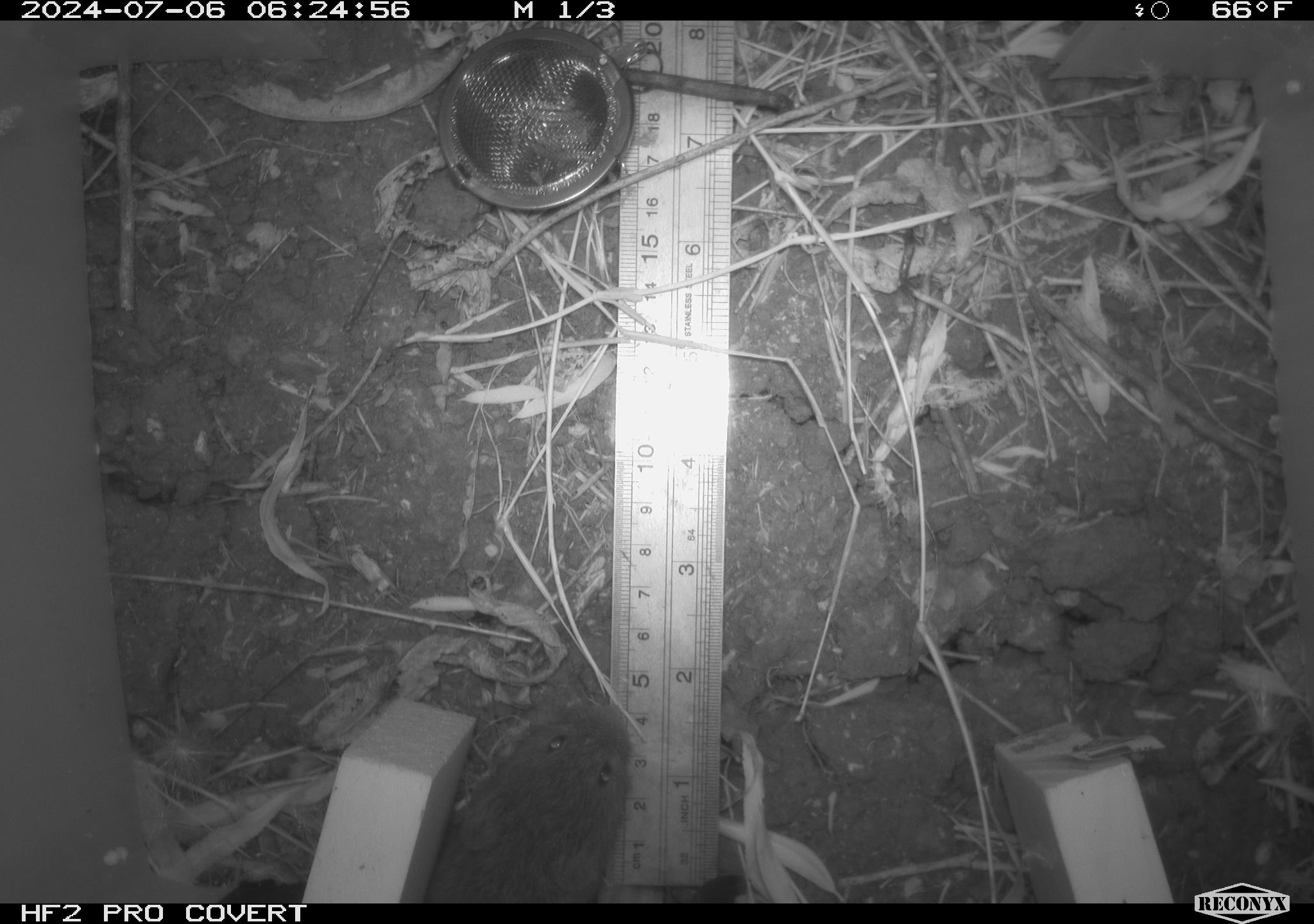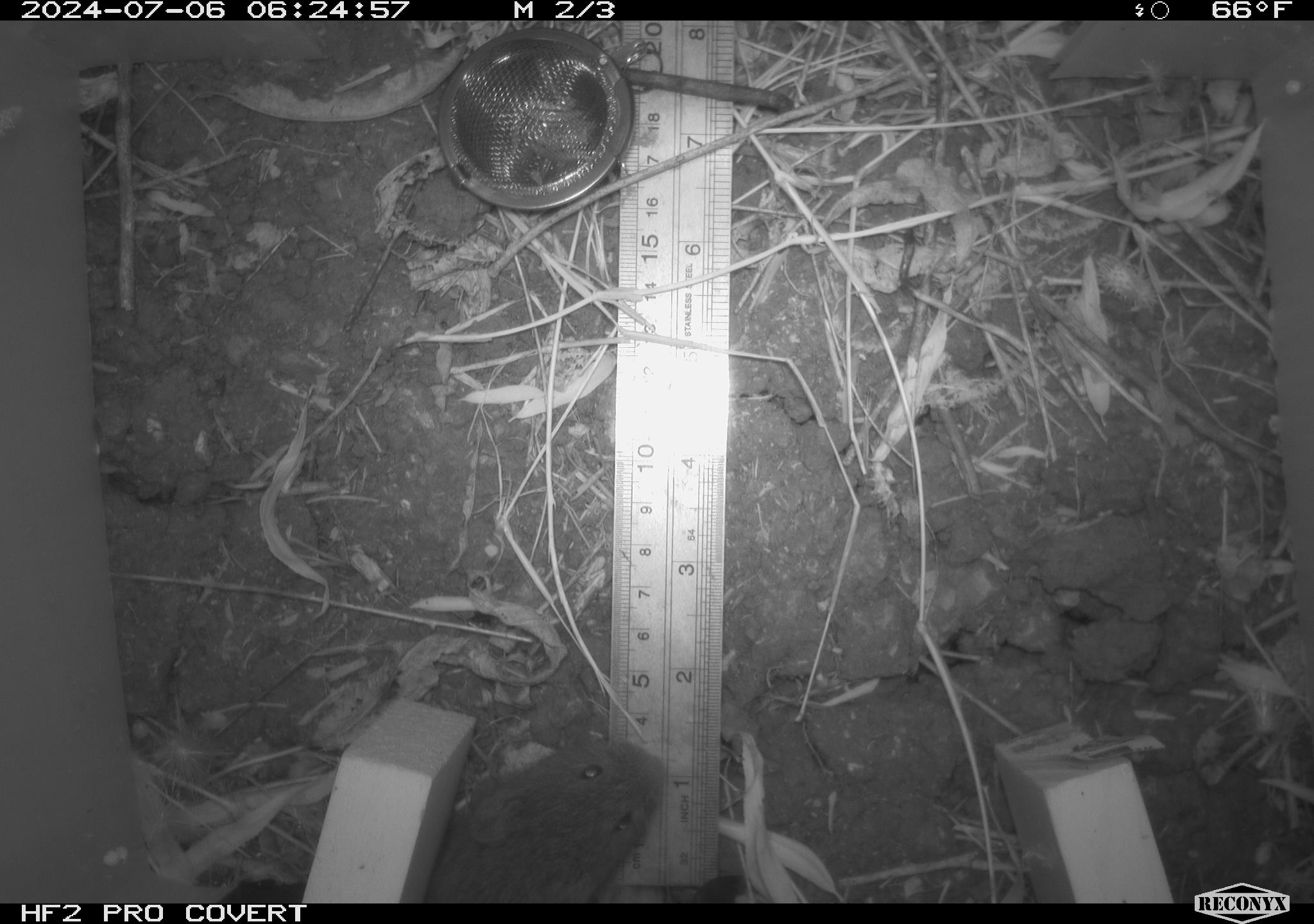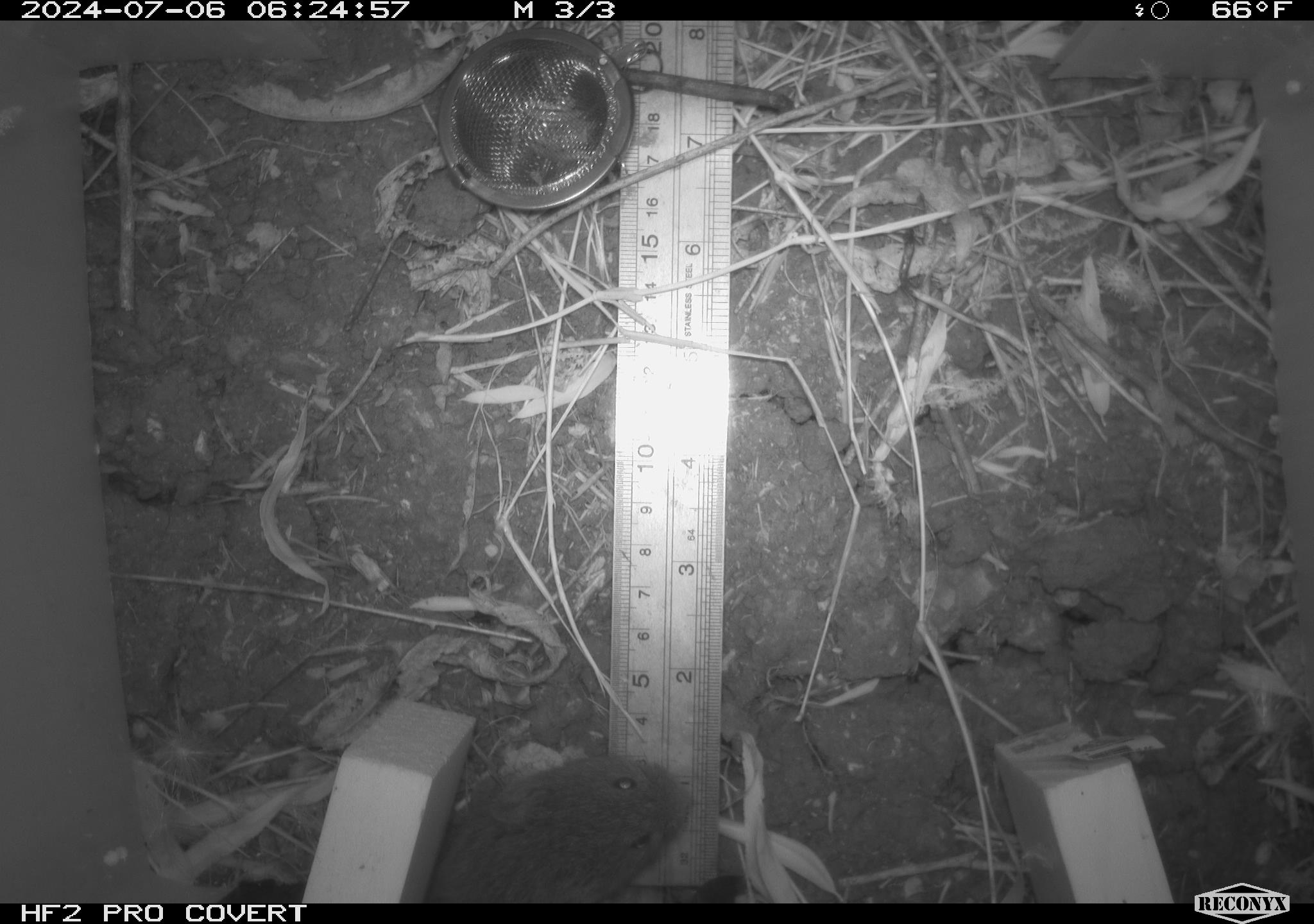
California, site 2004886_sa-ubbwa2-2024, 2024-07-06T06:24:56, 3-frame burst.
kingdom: Animalia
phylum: Chordata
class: Mammalia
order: Rodentia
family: Cricetidae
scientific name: Arvicolinae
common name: voles, lemmings, and muskrats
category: arvicolinae subfamily